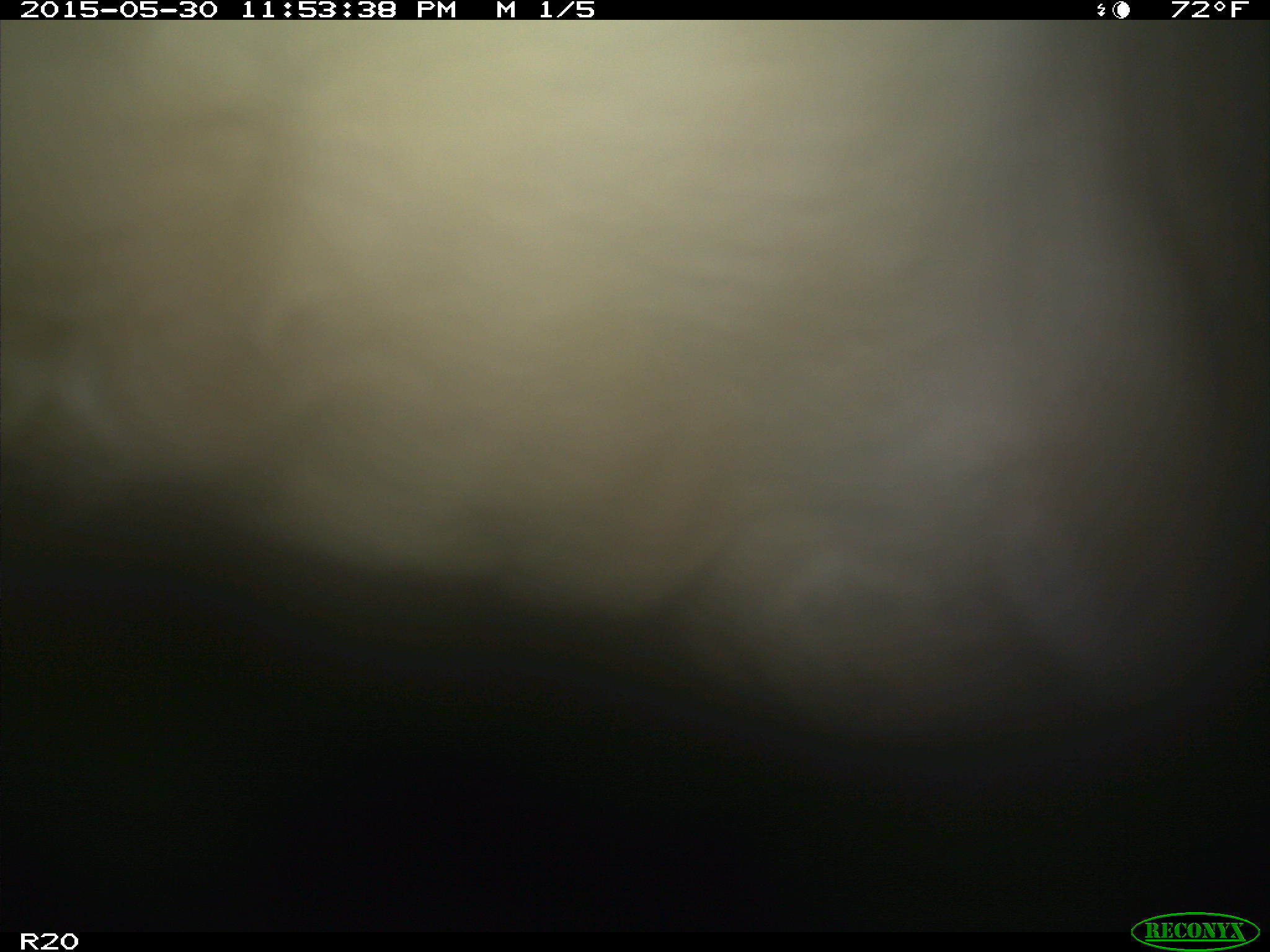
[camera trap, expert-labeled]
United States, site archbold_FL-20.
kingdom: Animalia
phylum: Chordata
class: Mammalia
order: Artiodactyla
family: Bovidae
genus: Bos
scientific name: Bos taurus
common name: domestic cow